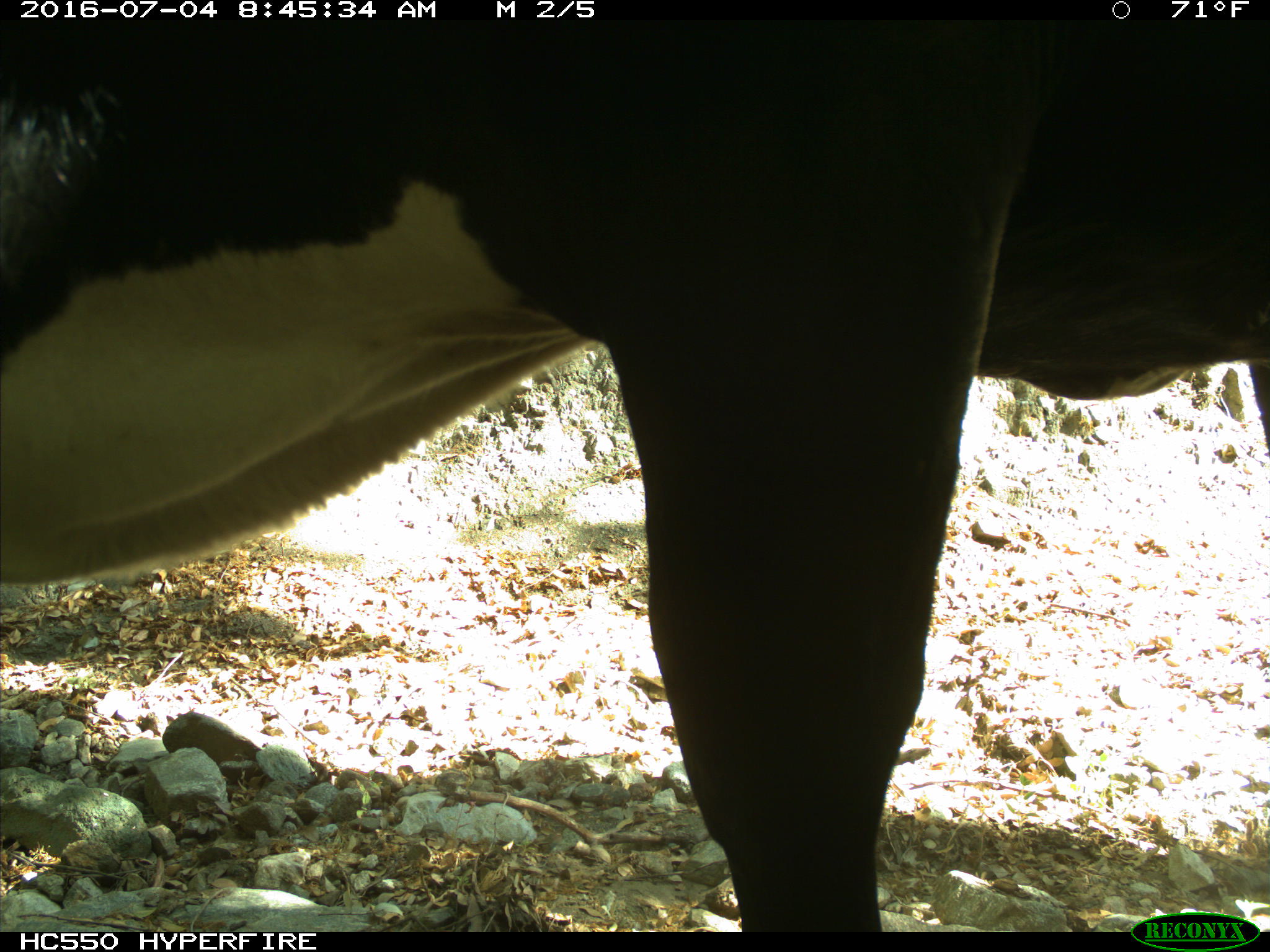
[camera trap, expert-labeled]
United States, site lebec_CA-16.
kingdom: Animalia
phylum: Chordata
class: Mammalia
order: Artiodactyla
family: Bovidae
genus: Bos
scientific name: Bos taurus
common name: domestic cow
Bos taurus (domestic cow).